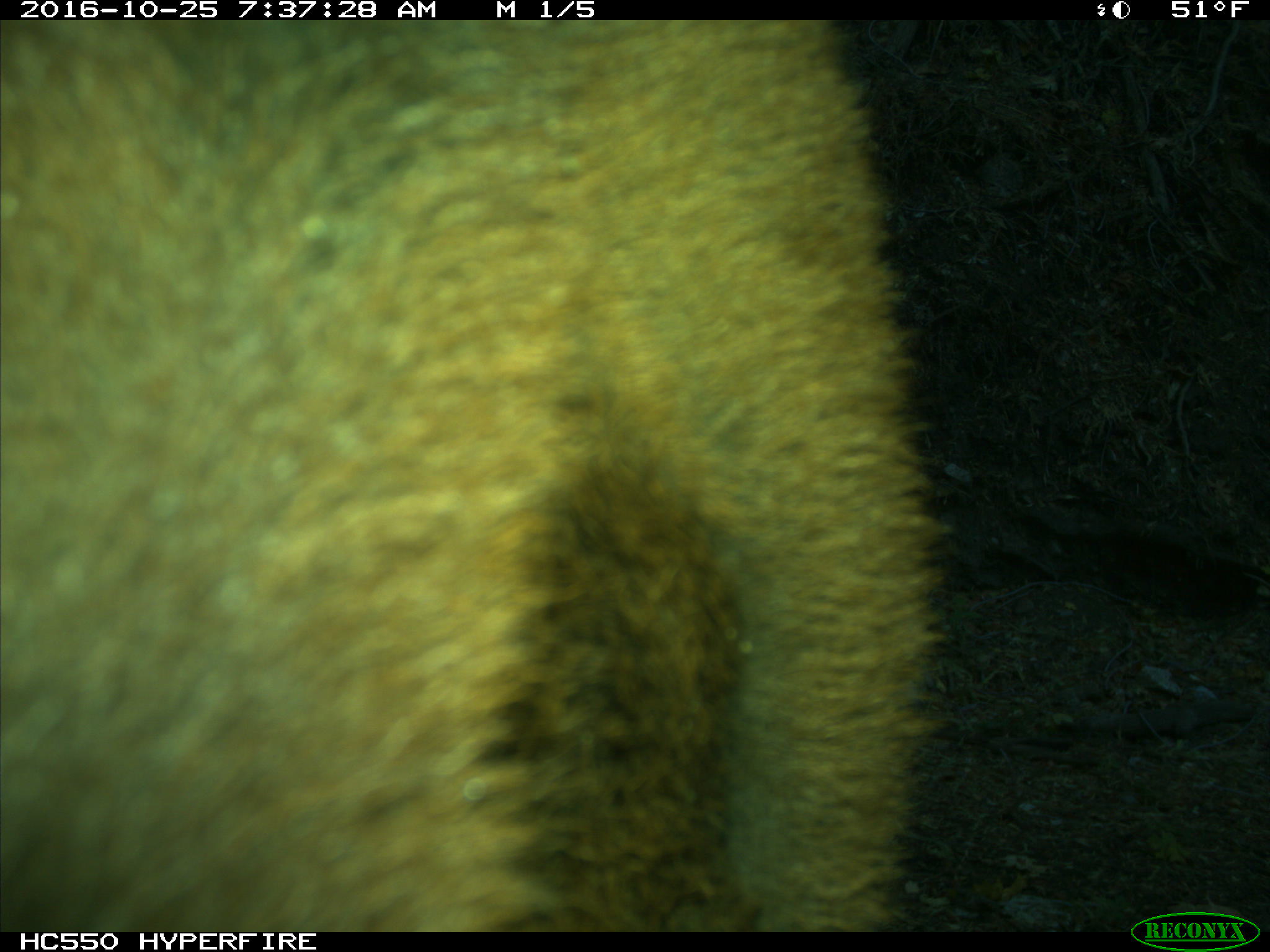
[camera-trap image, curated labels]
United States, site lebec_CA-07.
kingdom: Animalia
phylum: Chordata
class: Mammalia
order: Artiodactyla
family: Bovidae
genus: Bos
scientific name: Bos taurus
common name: domestic cow